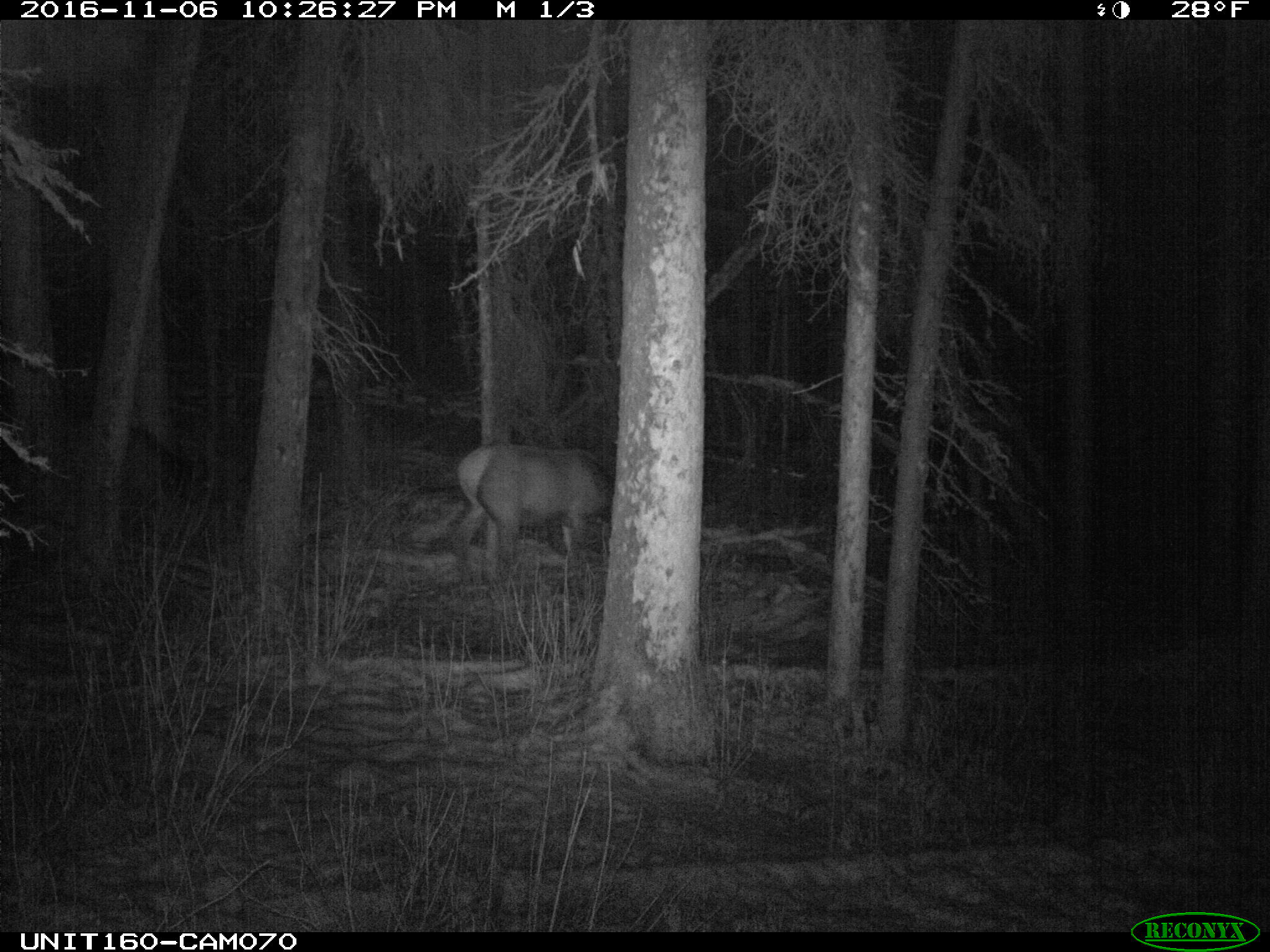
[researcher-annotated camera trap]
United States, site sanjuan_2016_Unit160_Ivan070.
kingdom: Animalia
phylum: Chordata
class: Mammalia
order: Artiodactyla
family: Cervidae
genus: Cervus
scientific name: Cervus elaphus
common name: red deer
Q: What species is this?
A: Cervus elaphus (red deer).